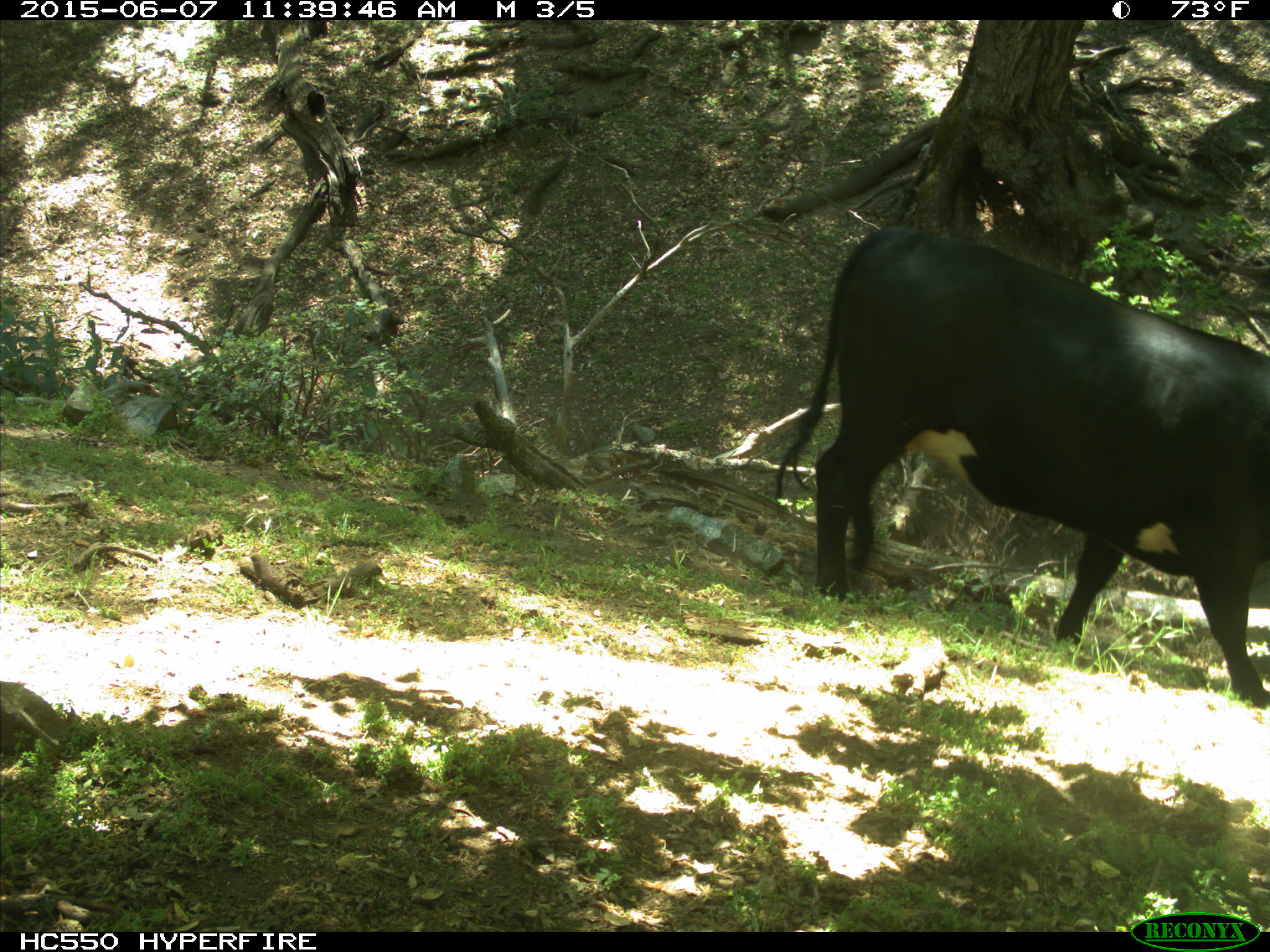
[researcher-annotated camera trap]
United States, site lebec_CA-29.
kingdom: Animalia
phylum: Chordata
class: Mammalia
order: Artiodactyla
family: Bovidae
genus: Bos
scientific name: Bos taurus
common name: domestic cow